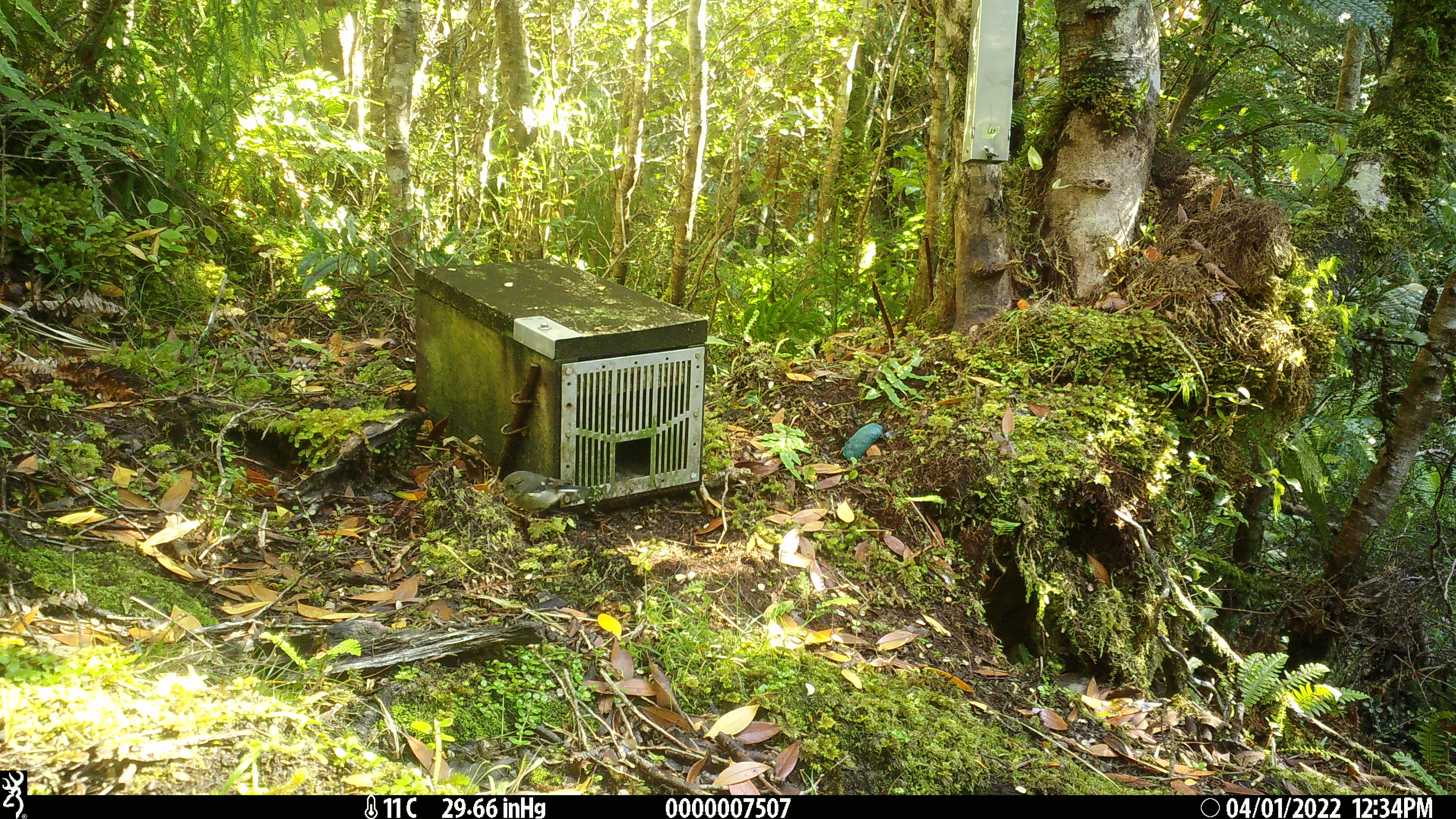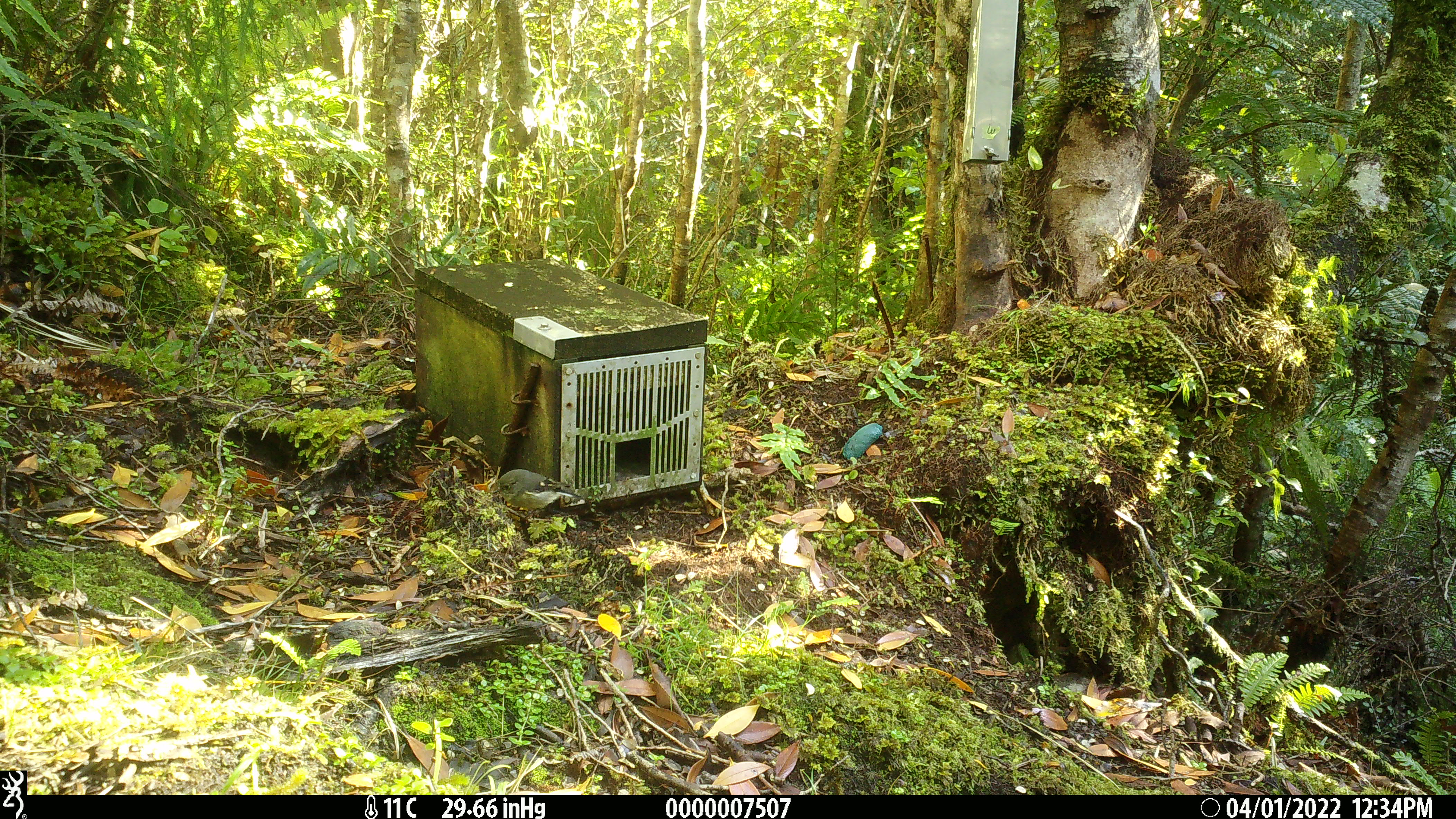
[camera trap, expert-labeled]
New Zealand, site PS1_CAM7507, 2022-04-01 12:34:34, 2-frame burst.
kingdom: Animalia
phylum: Chordata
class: Aves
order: Passeriformes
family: Petroicidae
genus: Petroica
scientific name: Petroica macrocephala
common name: tomtit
Tomtit (Petroica macrocephala).